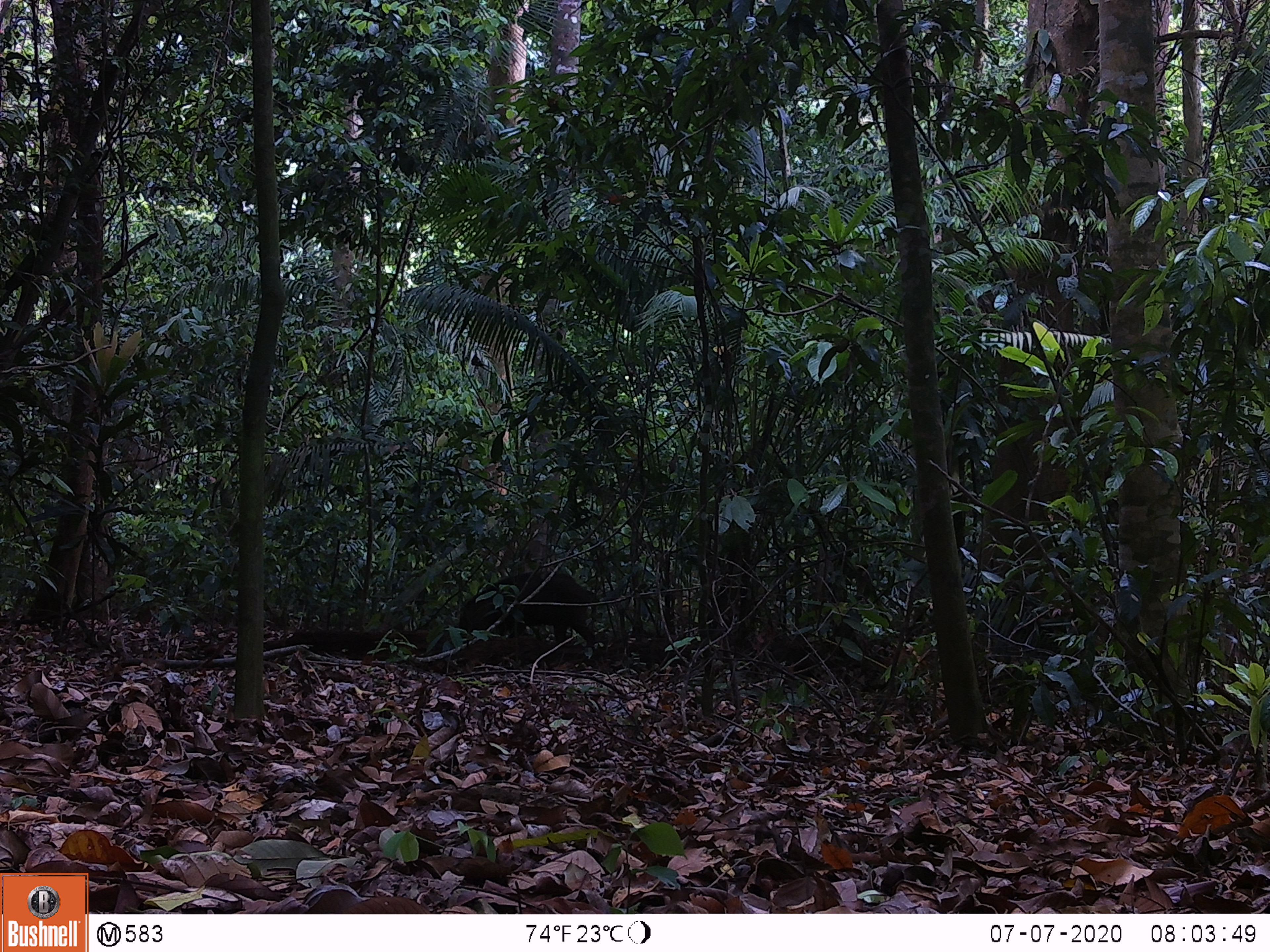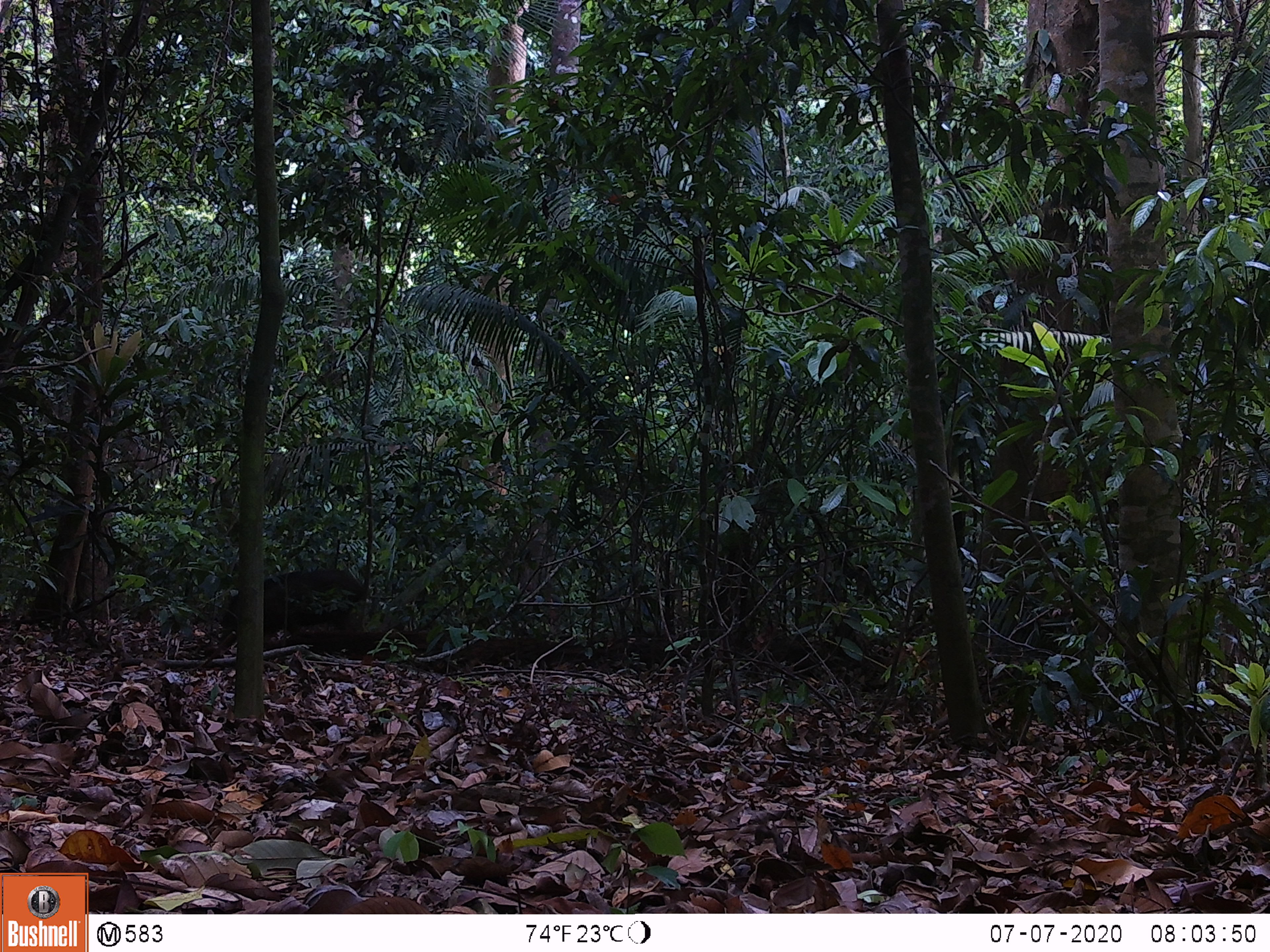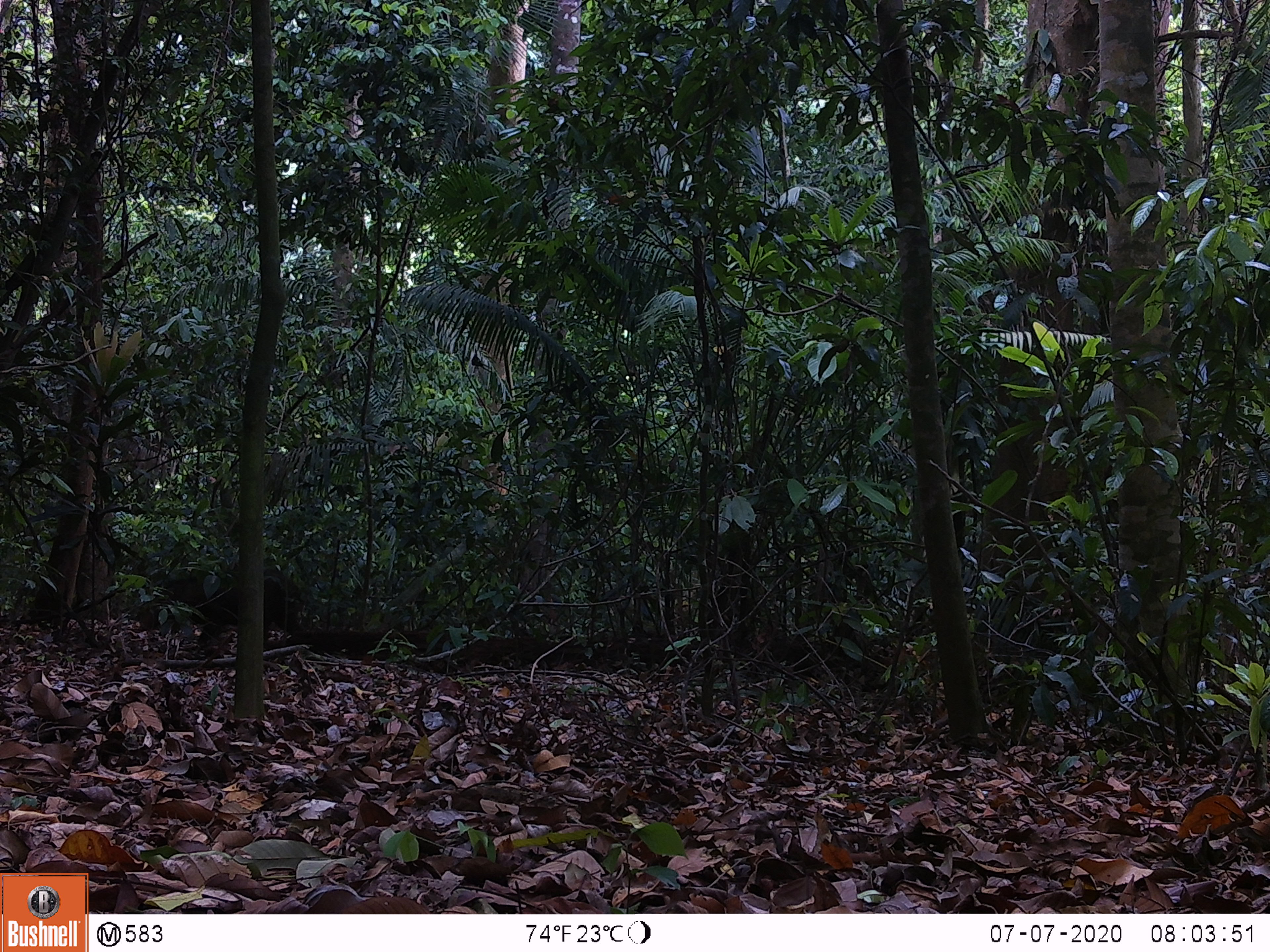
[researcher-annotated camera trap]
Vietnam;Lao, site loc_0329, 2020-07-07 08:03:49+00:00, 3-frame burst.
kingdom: Animalia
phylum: Chordata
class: Mammalia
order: Artiodactyla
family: Suidae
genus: Sus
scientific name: Sus scrofa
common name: eurasian wild pig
Eurasian wild pig (Sus scrofa). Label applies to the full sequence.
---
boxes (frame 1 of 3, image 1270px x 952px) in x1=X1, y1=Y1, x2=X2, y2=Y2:
eurasian wild pig: x1=457, y1=570, x2=600, y2=648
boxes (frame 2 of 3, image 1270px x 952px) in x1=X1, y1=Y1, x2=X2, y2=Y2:
eurasian wild pig: x1=219, y1=567, x2=364, y2=648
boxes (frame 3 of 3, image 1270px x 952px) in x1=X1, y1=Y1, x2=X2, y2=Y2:
eurasian wild pig: x1=135, y1=569, x2=303, y2=648